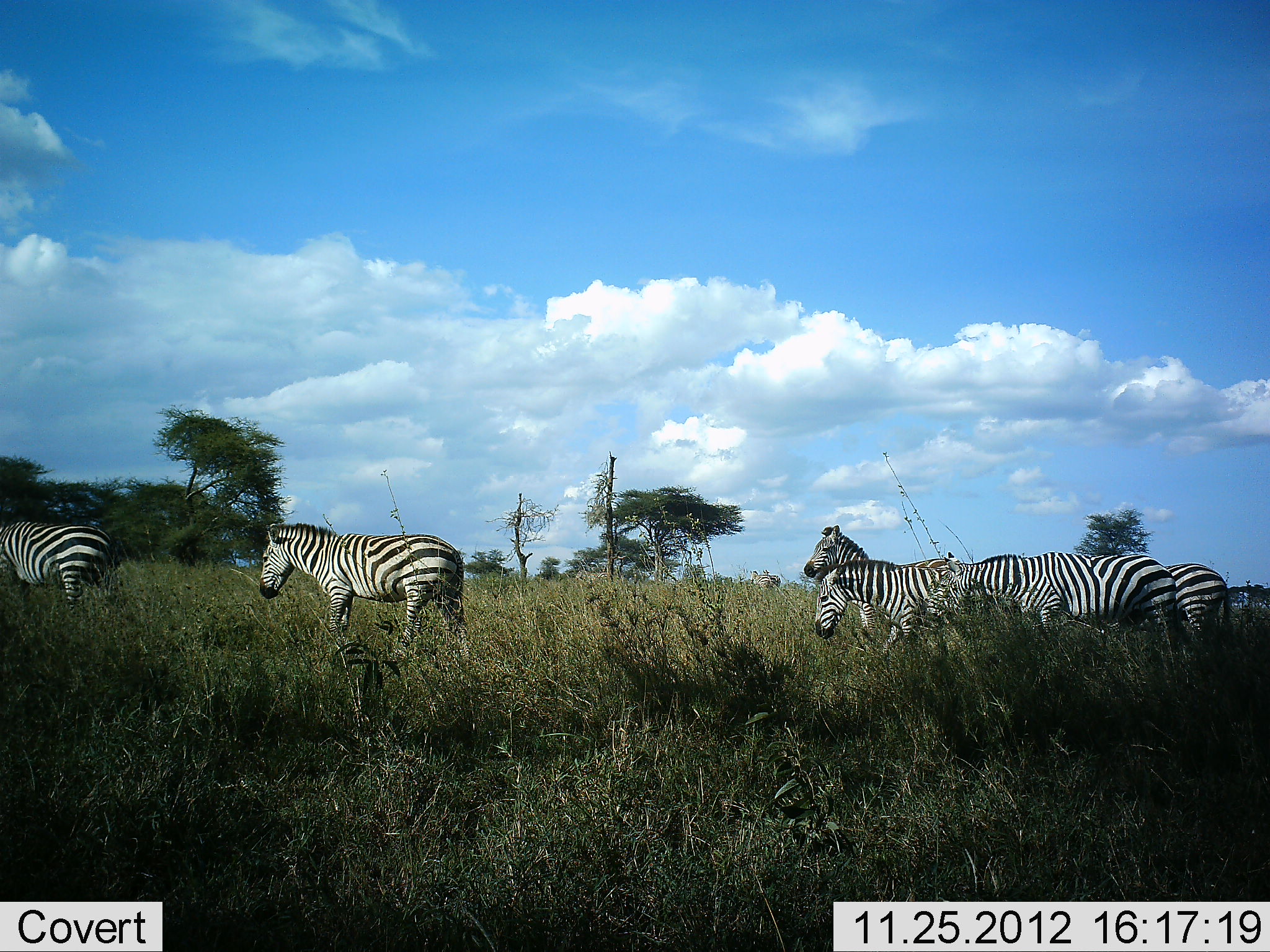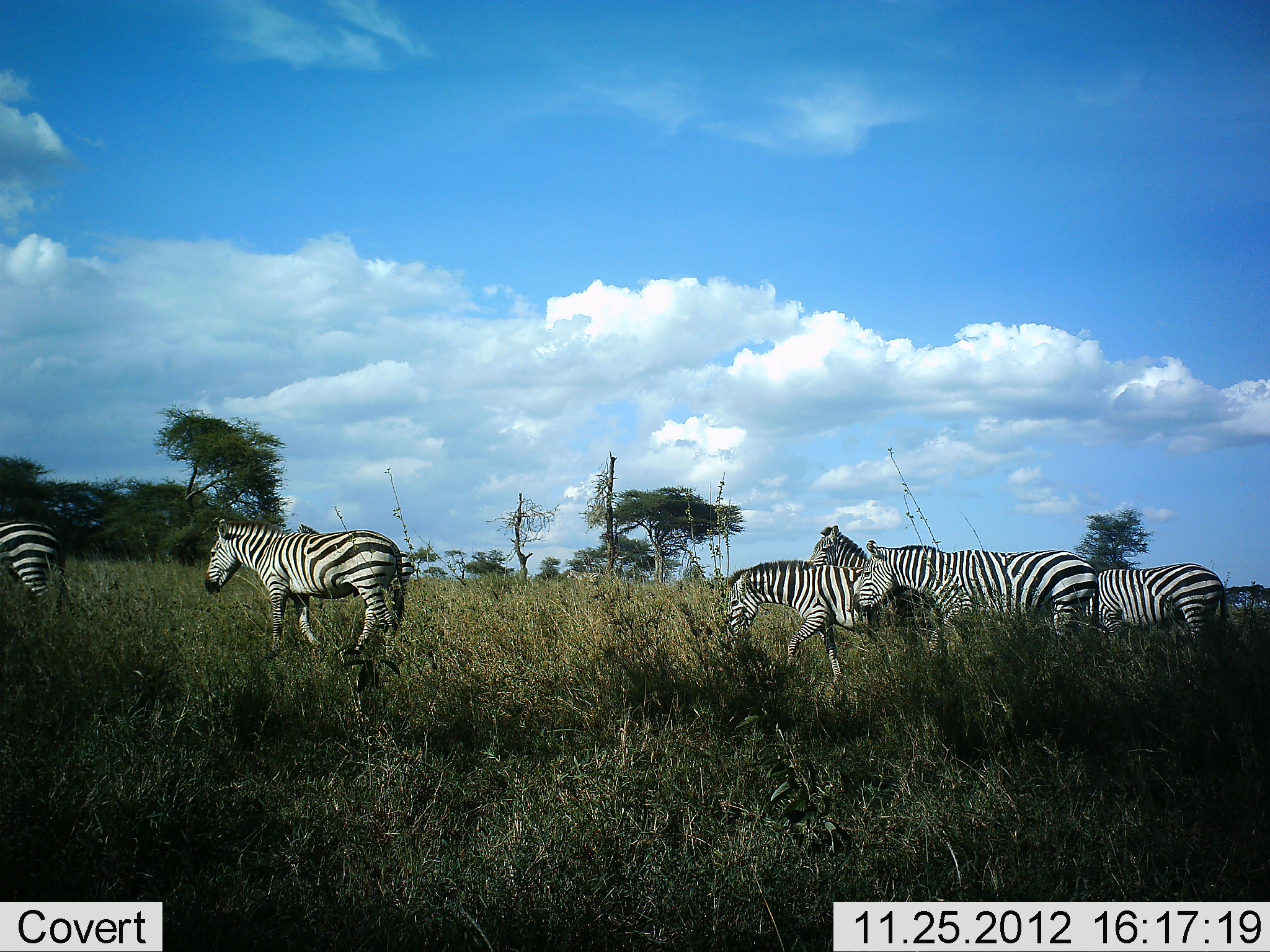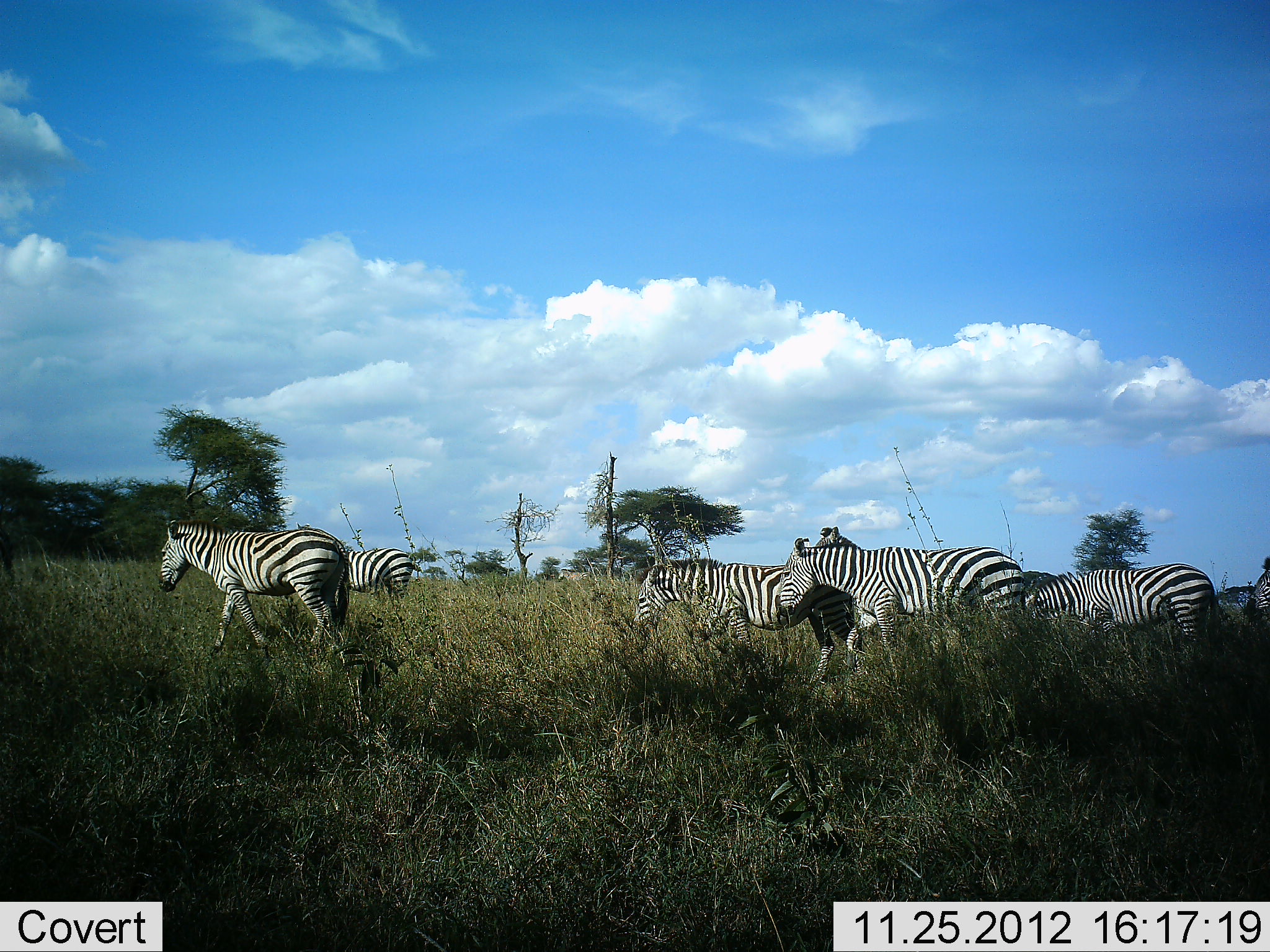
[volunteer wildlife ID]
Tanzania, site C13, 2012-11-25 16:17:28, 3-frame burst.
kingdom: Animalia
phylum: Chordata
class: Mammalia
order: Perissodactyla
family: Equidae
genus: Equus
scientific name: Equus quagga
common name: plains zebra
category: zebra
Zebra (plains zebra) (Equus quagga), count 7. Behavior (volunteer vote fractions): standing 40%, resting 0%, moving 100%, interacting 0%. Young present (vote fraction): 0%. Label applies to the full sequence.